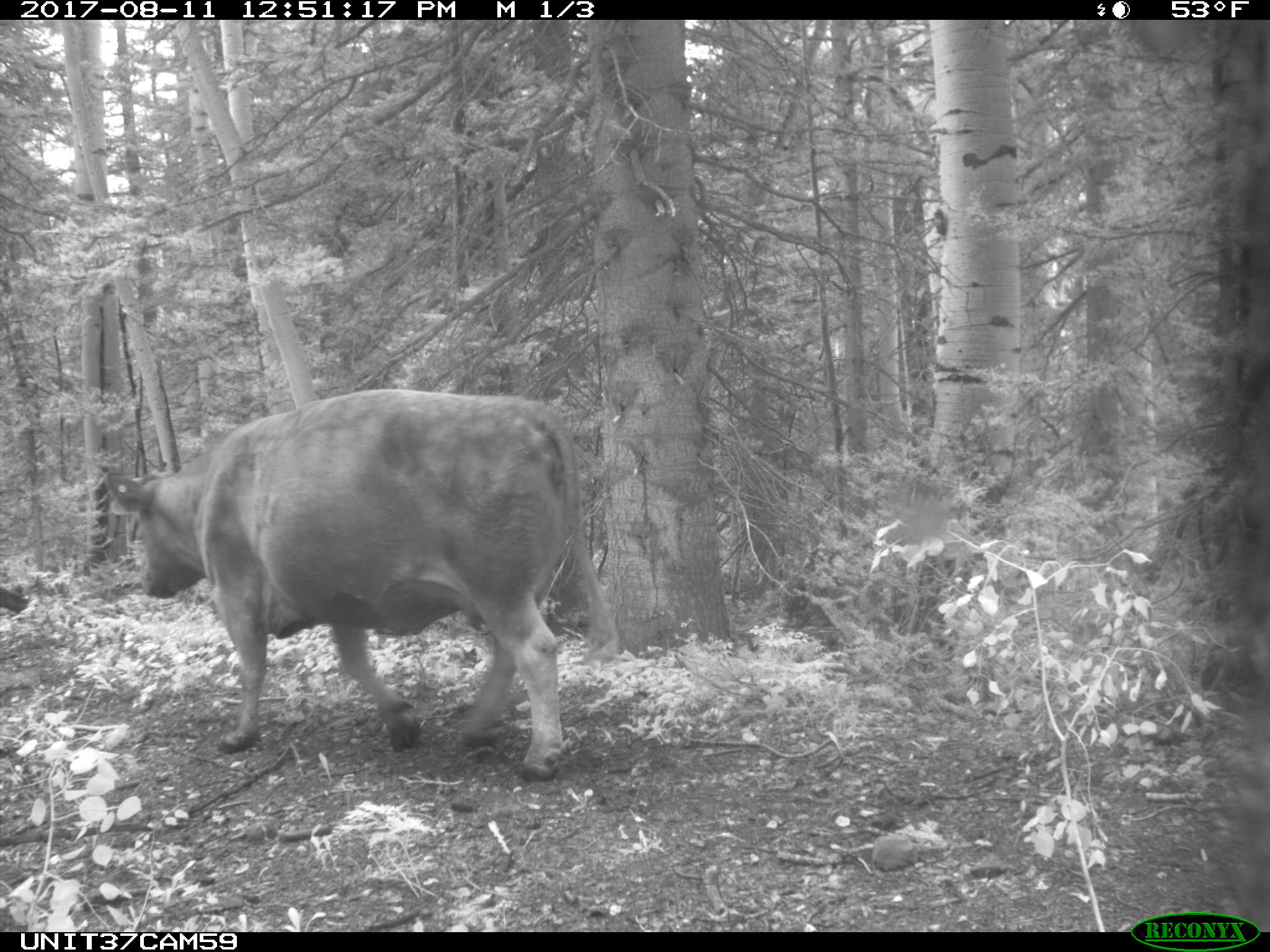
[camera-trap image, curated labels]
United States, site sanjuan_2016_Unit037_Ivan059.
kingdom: Animalia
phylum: Chordata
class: Mammalia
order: Artiodactyla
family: Bovidae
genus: Bos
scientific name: Bos taurus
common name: domestic cow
Bos taurus (domestic cow).